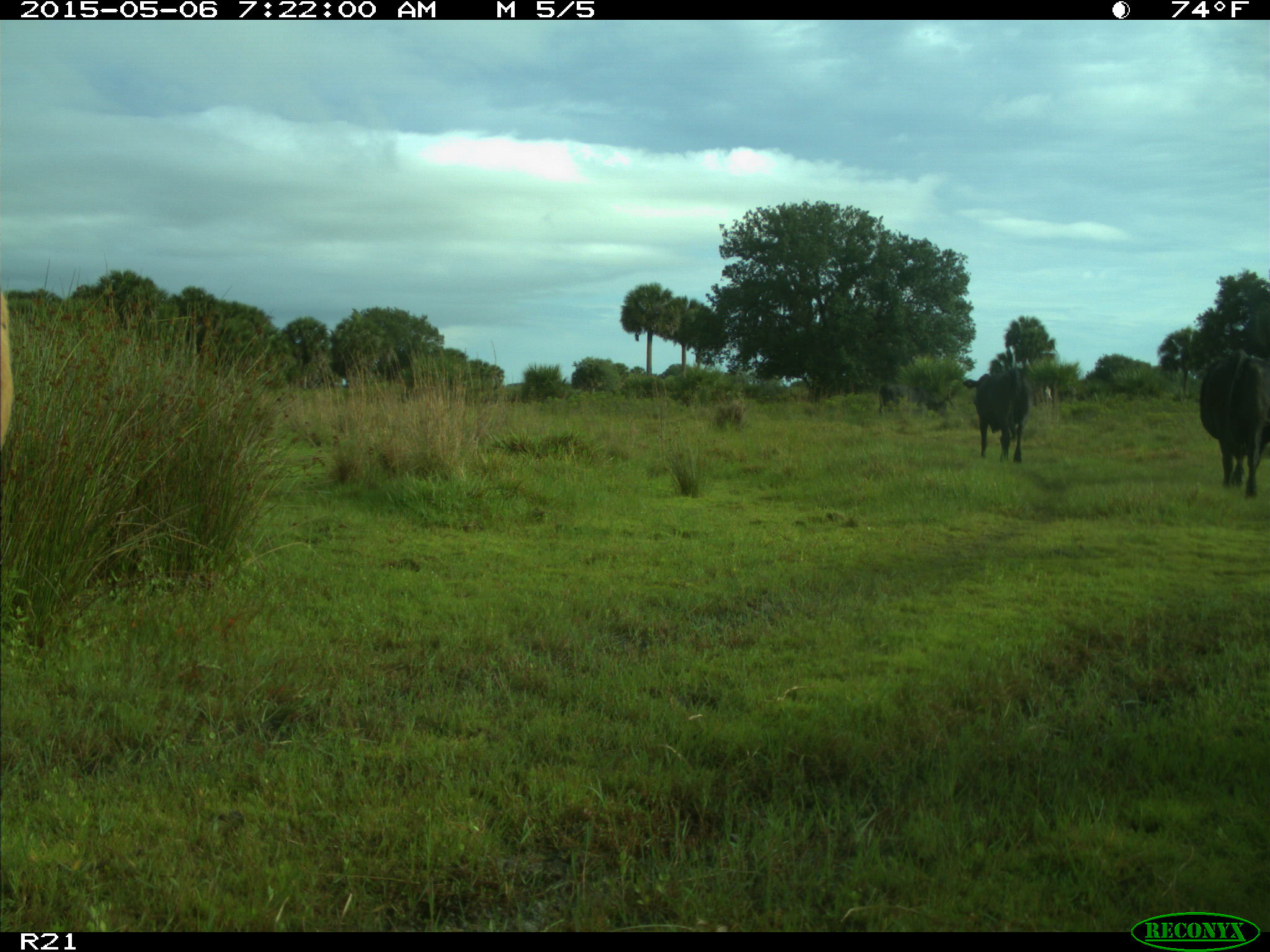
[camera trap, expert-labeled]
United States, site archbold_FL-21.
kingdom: Animalia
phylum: Chordata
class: Mammalia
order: Artiodactyla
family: Bovidae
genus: Bos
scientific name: Bos taurus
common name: domestic cow